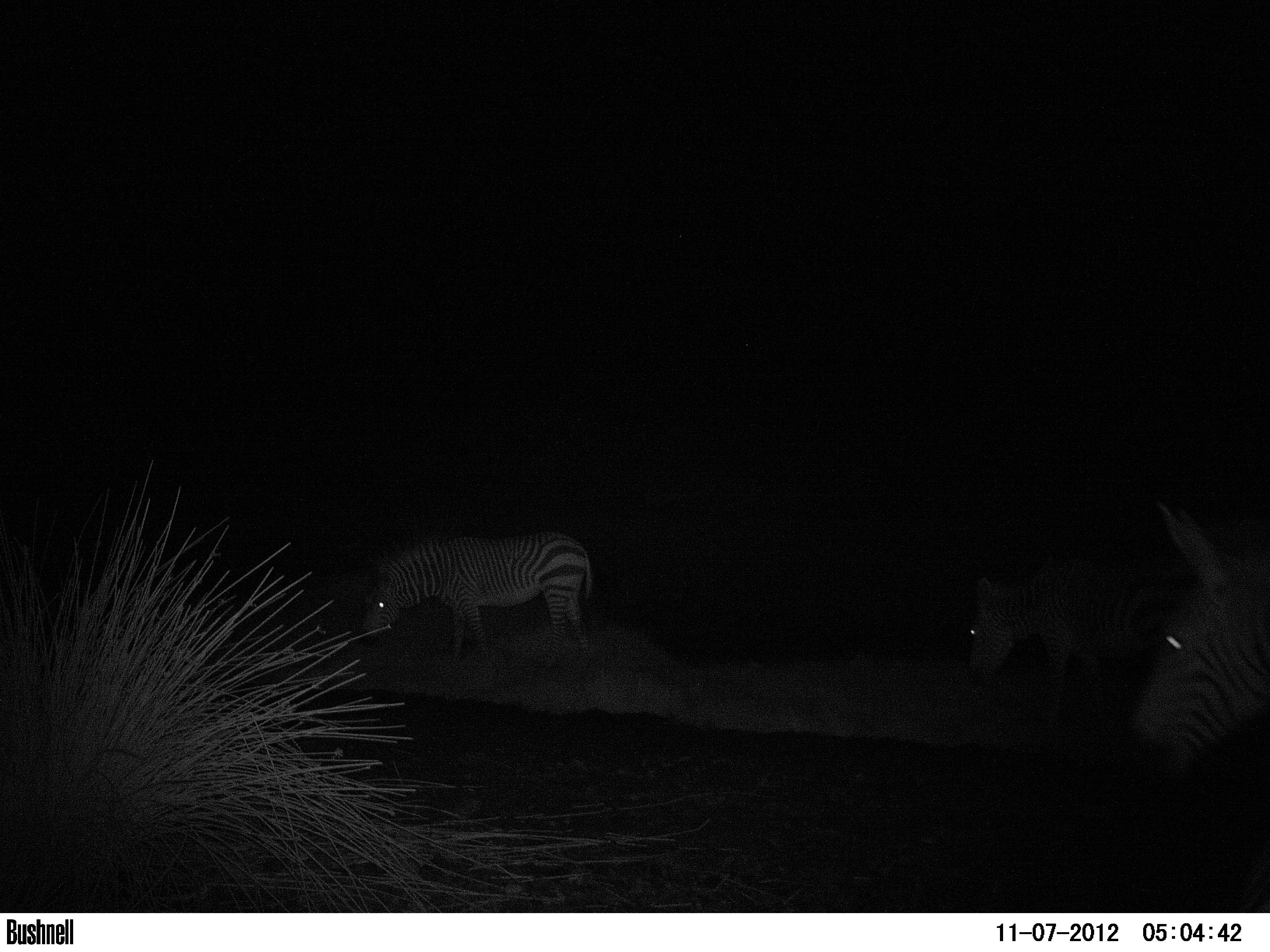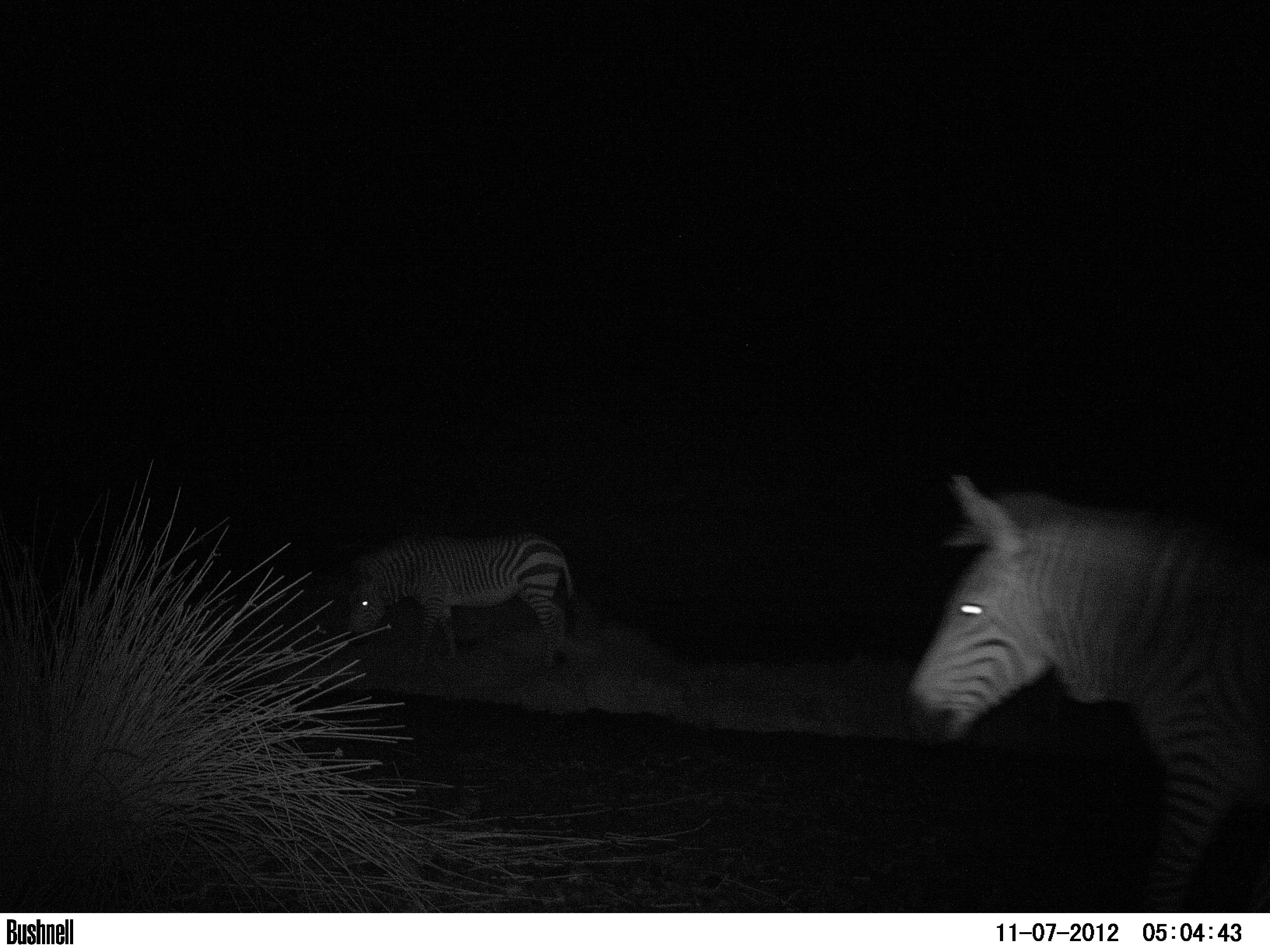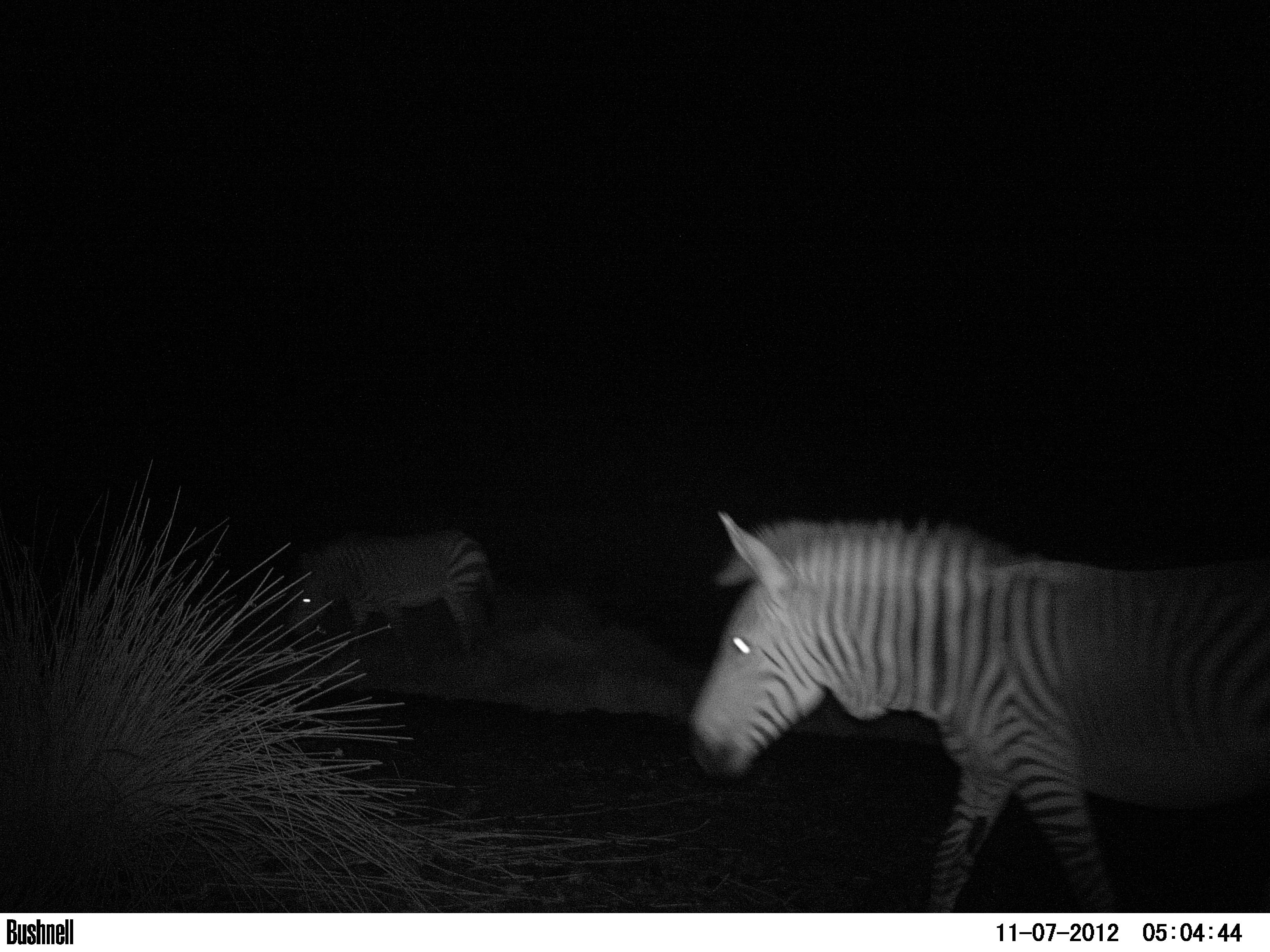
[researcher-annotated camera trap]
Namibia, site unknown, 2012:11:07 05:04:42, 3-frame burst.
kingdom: Animalia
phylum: Chordata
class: Mammalia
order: Perissodactyla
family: Equidae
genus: Equus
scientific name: Equus zebra hartmannae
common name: hartmann's mountain zebra